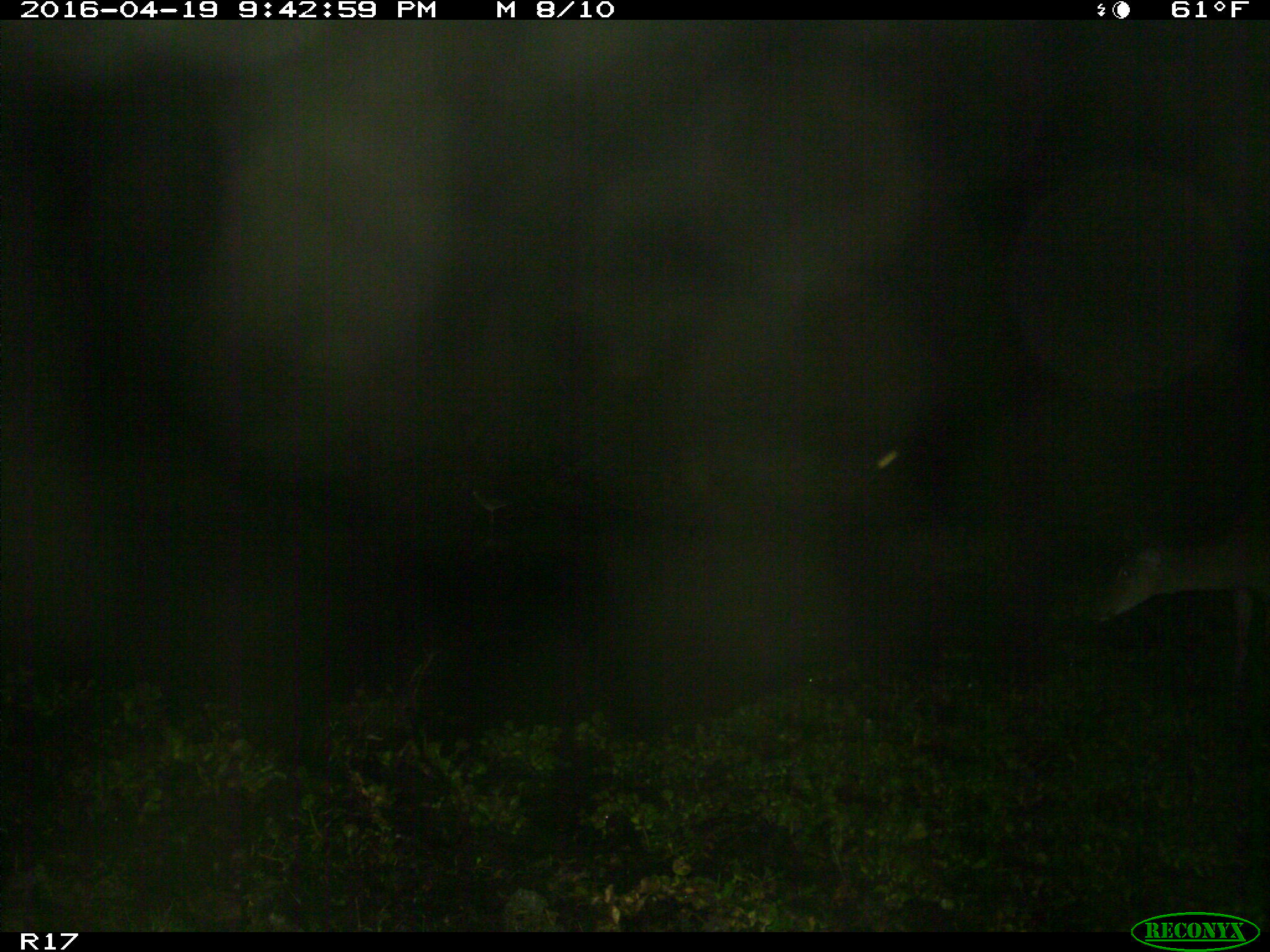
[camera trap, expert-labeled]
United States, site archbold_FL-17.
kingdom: Animalia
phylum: Chordata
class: Mammalia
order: Artiodactyla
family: Cervidae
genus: Odocoileus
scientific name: Odocoileus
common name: deer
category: unidentified deer